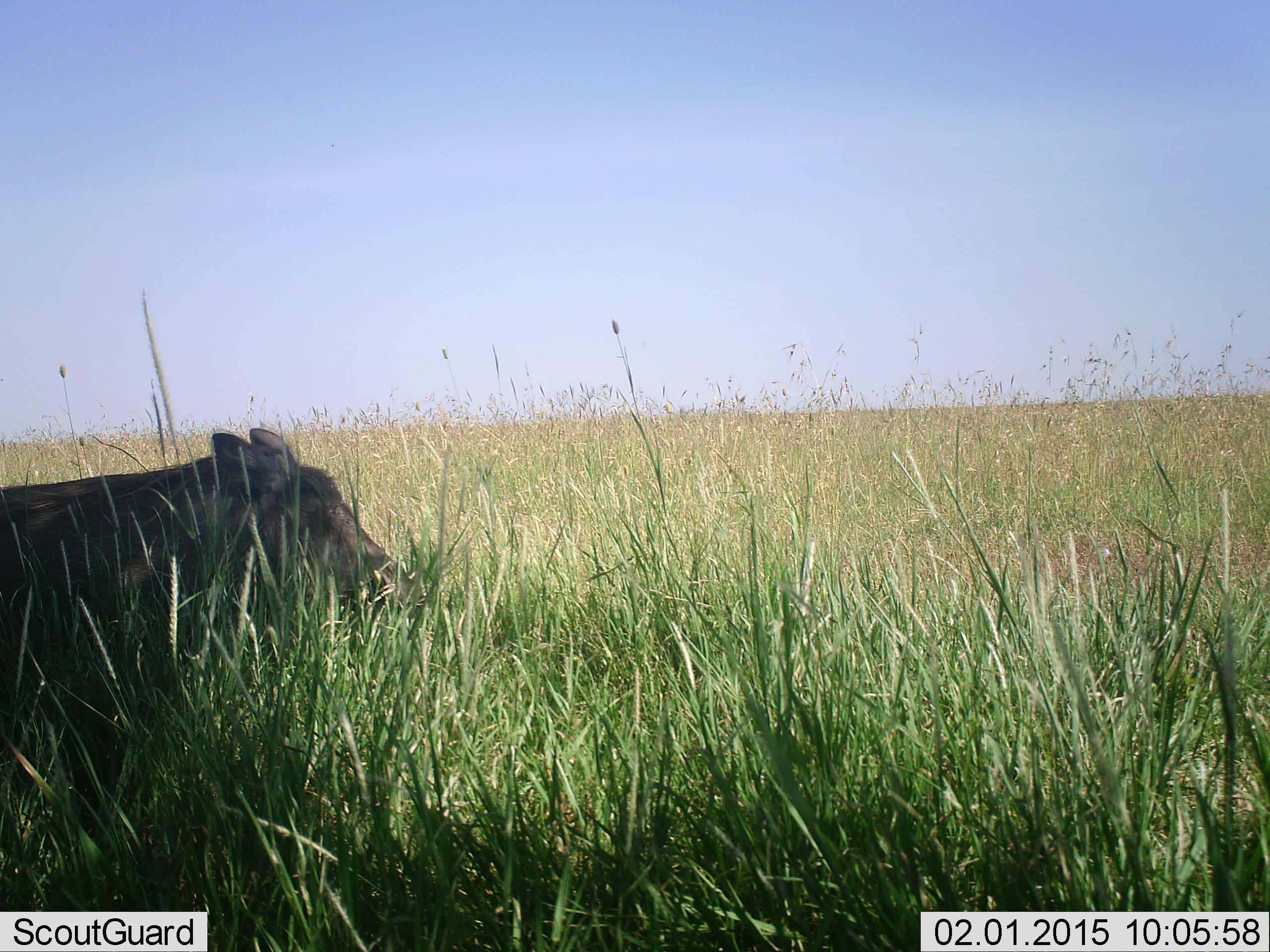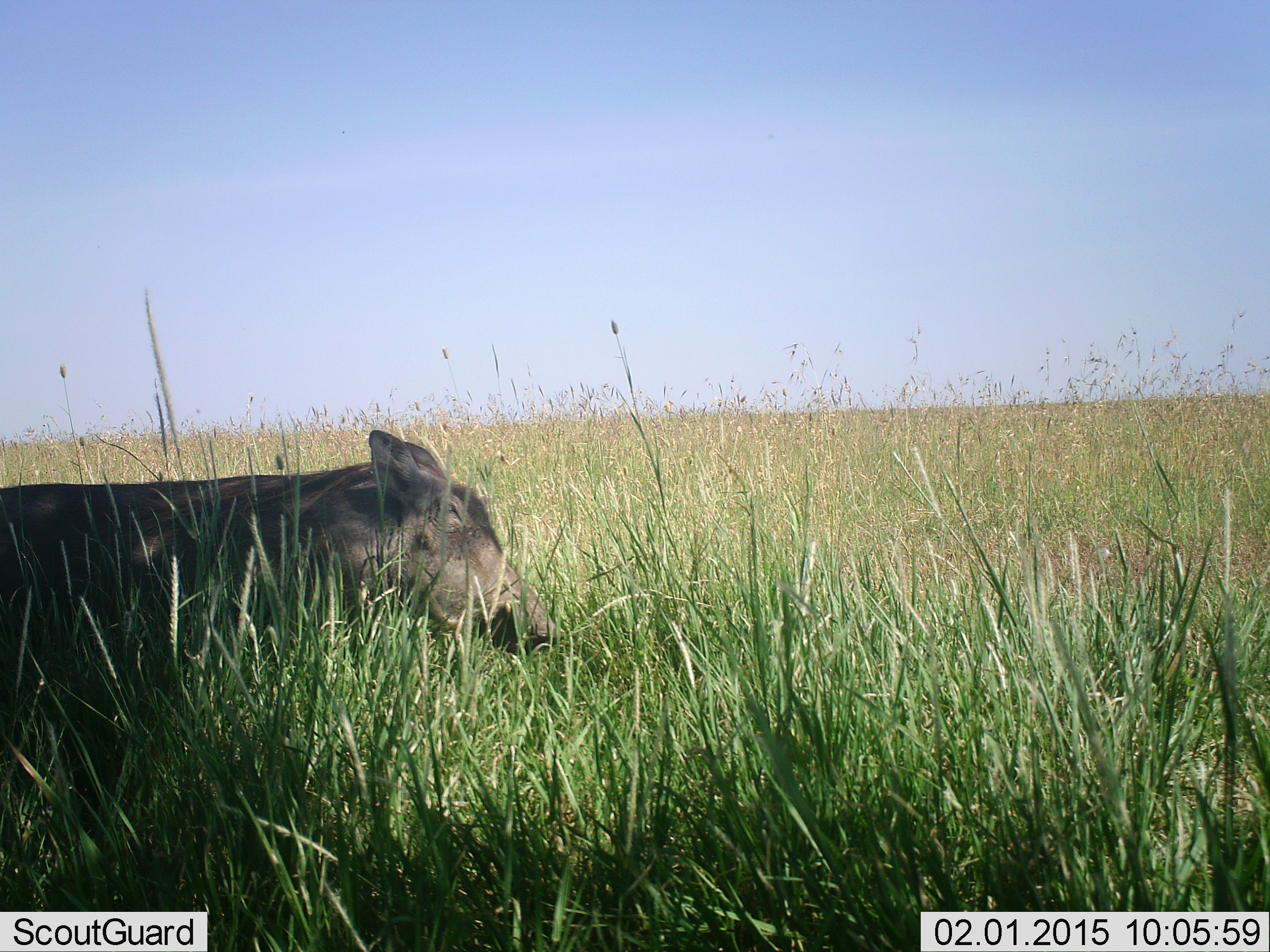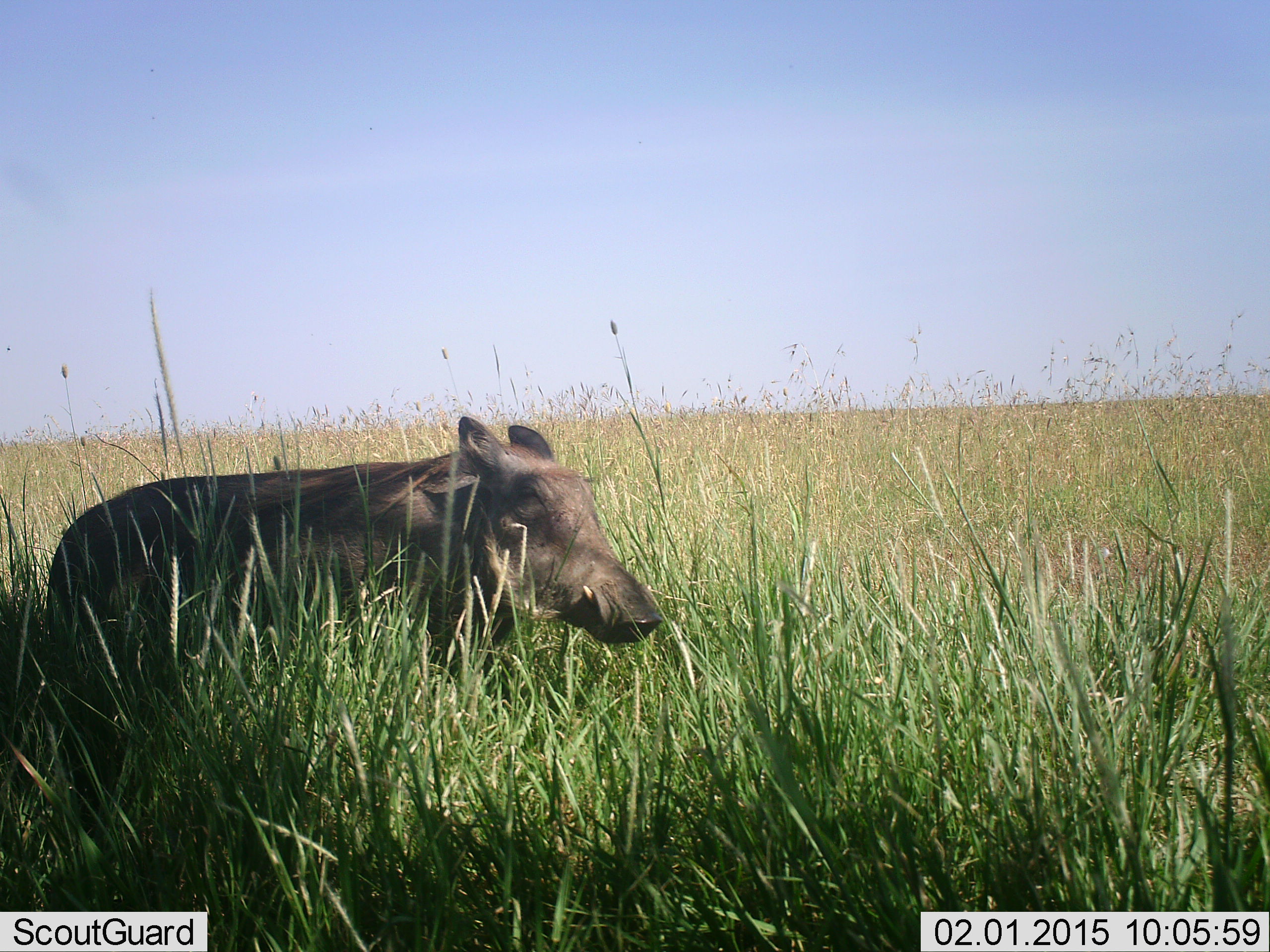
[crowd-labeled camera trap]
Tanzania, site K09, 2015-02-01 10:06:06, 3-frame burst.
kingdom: Animalia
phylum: Chordata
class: Mammalia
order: Artiodactyla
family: Suidae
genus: Phacochoerus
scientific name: Phacochoerus africanus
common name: warthog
Warthog (Phacochoerus africanus), count 1. Behavior (volunteer vote fractions): standing 10%, resting 0%, moving 90%, interacting 0%. Young present (vote fraction): 0%. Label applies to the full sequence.